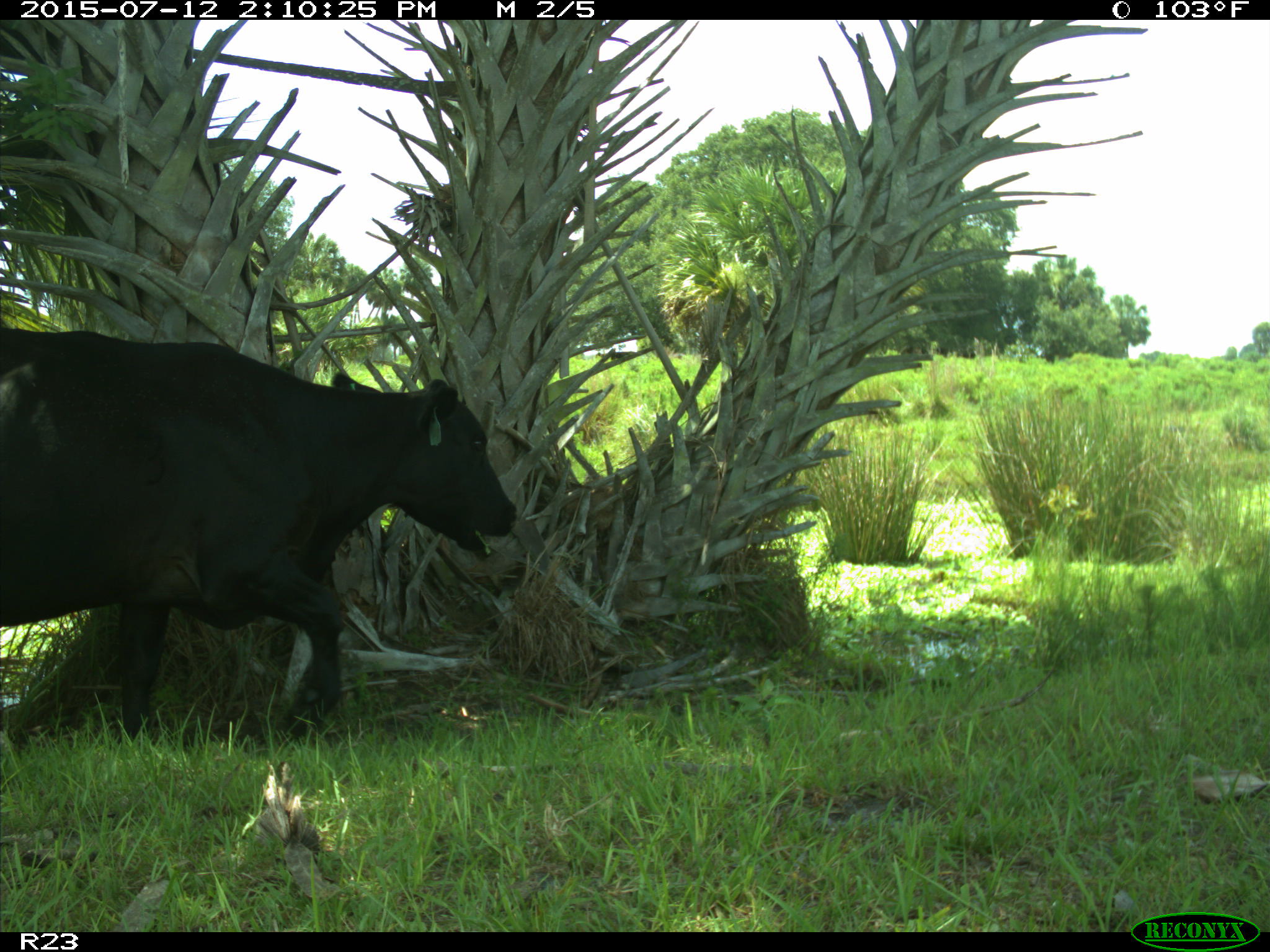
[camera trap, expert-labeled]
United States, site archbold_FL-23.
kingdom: Animalia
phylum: Chordata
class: Mammalia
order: Artiodactyla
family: Bovidae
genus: Bos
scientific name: Bos taurus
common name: domestic cow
Bos taurus (domestic cow).